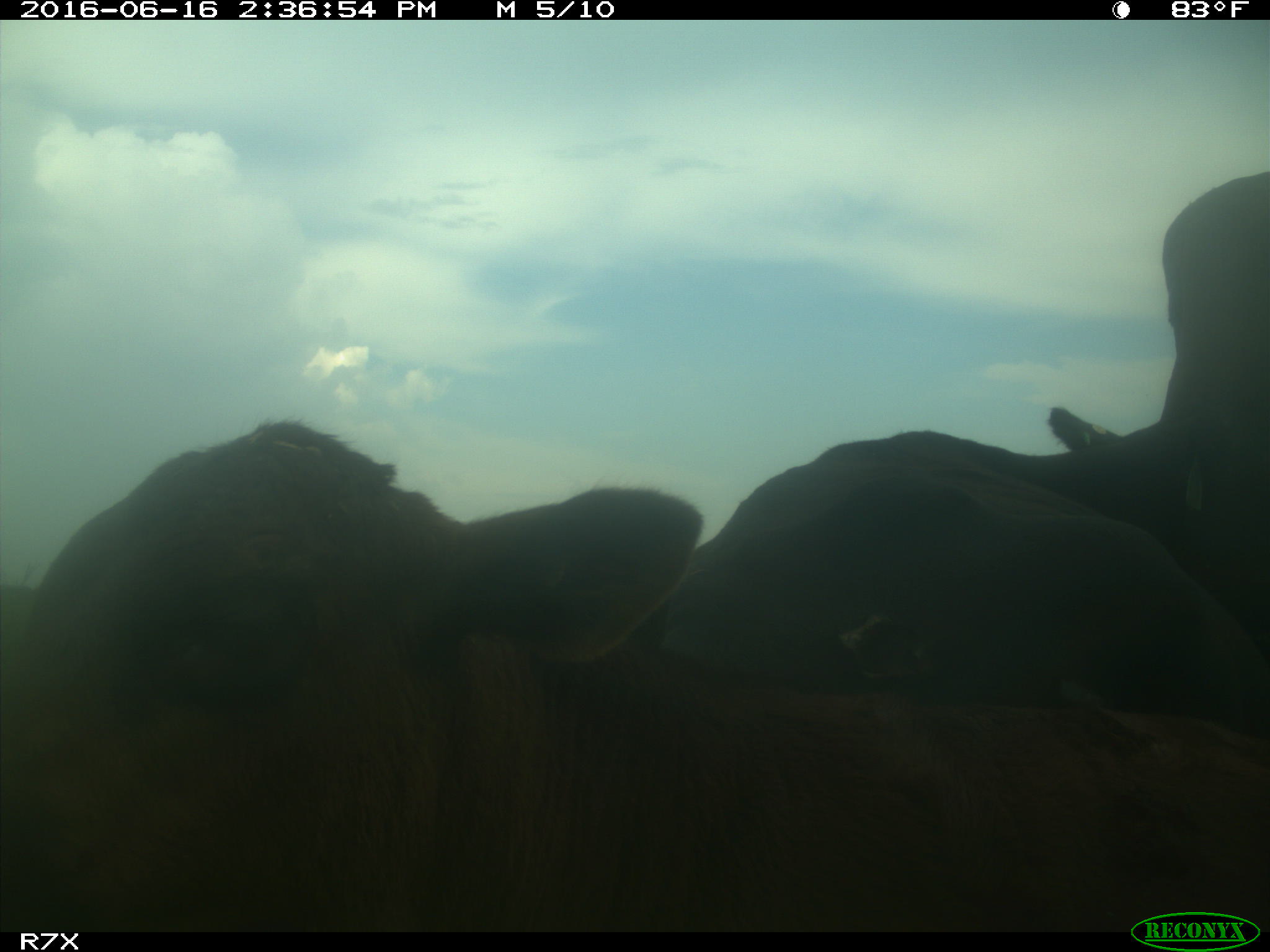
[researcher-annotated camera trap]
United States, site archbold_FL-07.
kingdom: Animalia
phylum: Chordata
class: Mammalia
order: Artiodactyla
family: Bovidae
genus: Bos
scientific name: Bos taurus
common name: domestic cow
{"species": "Bos taurus (domestic cow)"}